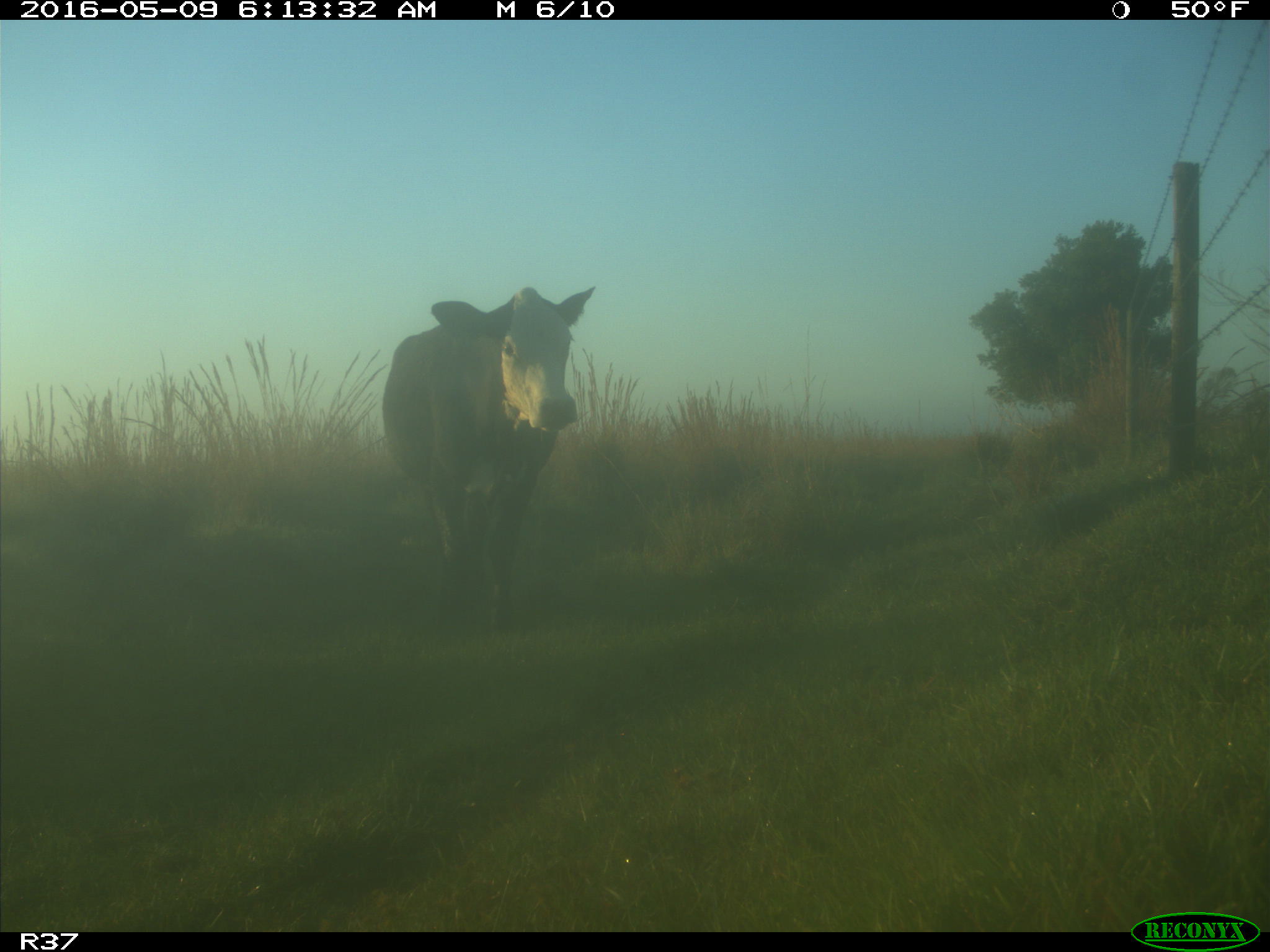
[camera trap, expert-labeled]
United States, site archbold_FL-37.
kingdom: Animalia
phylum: Chordata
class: Mammalia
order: Artiodactyla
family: Bovidae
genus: Bos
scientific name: Bos taurus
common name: domestic cow